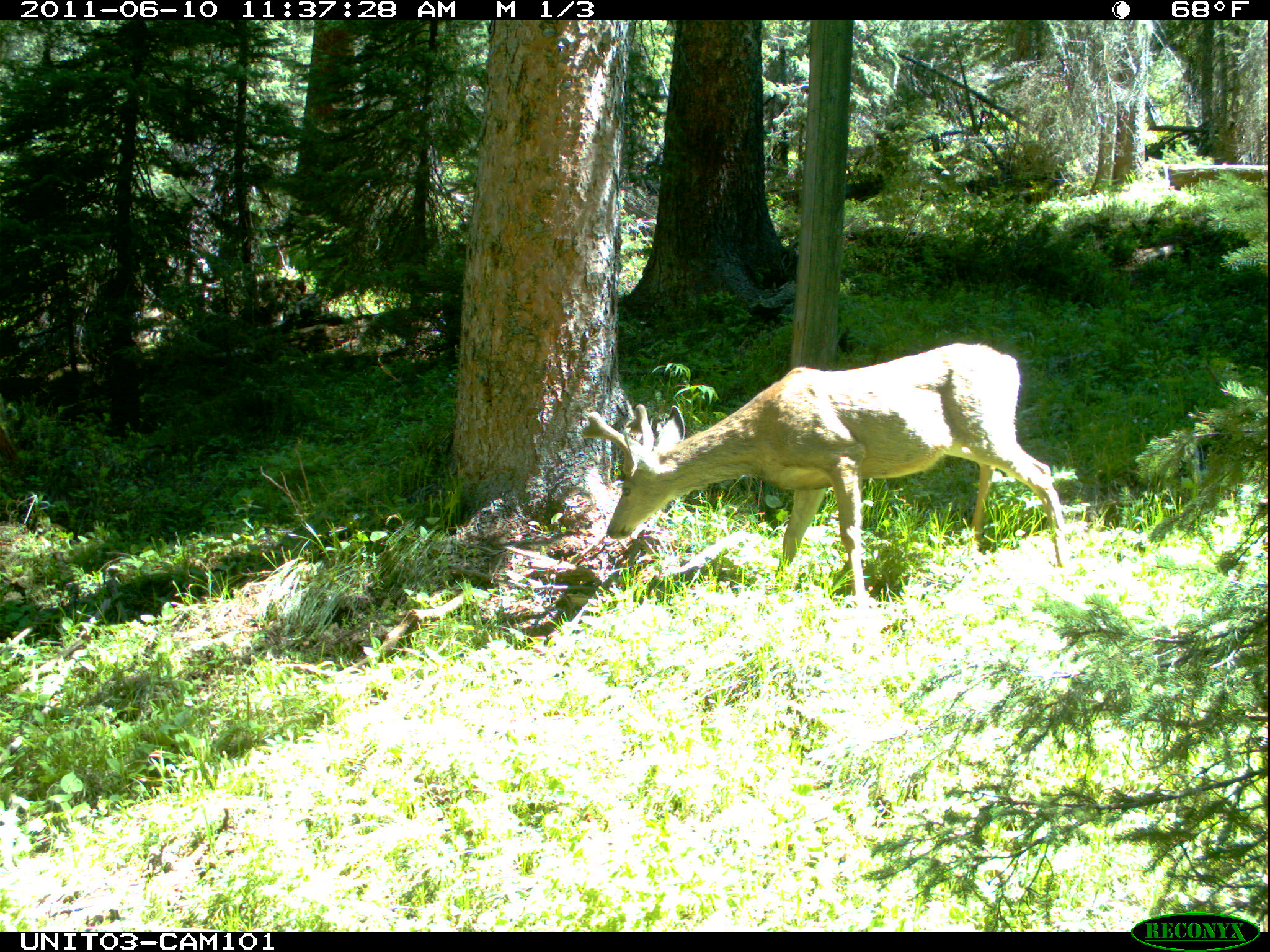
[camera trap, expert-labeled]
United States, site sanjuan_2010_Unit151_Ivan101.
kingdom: Animalia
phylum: Chordata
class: Mammalia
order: Artiodactyla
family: Cervidae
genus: Odocoileus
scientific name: Odocoileus hemionus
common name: mule deer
Odocoileus hemionus (mule deer).